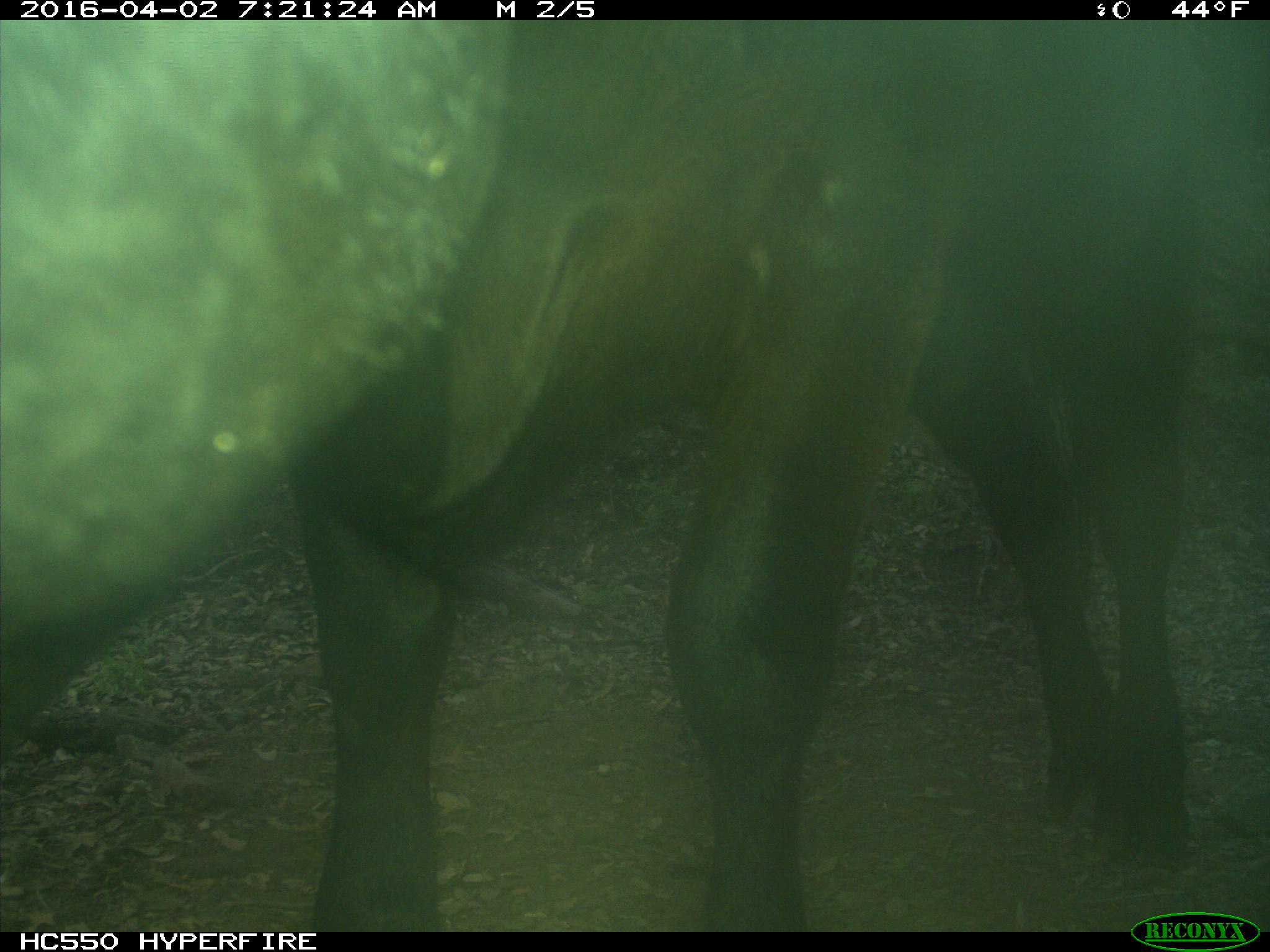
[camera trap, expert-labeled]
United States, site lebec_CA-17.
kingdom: Animalia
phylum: Chordata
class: Mammalia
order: Artiodactyla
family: Bovidae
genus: Bos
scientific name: Bos taurus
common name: domestic cow